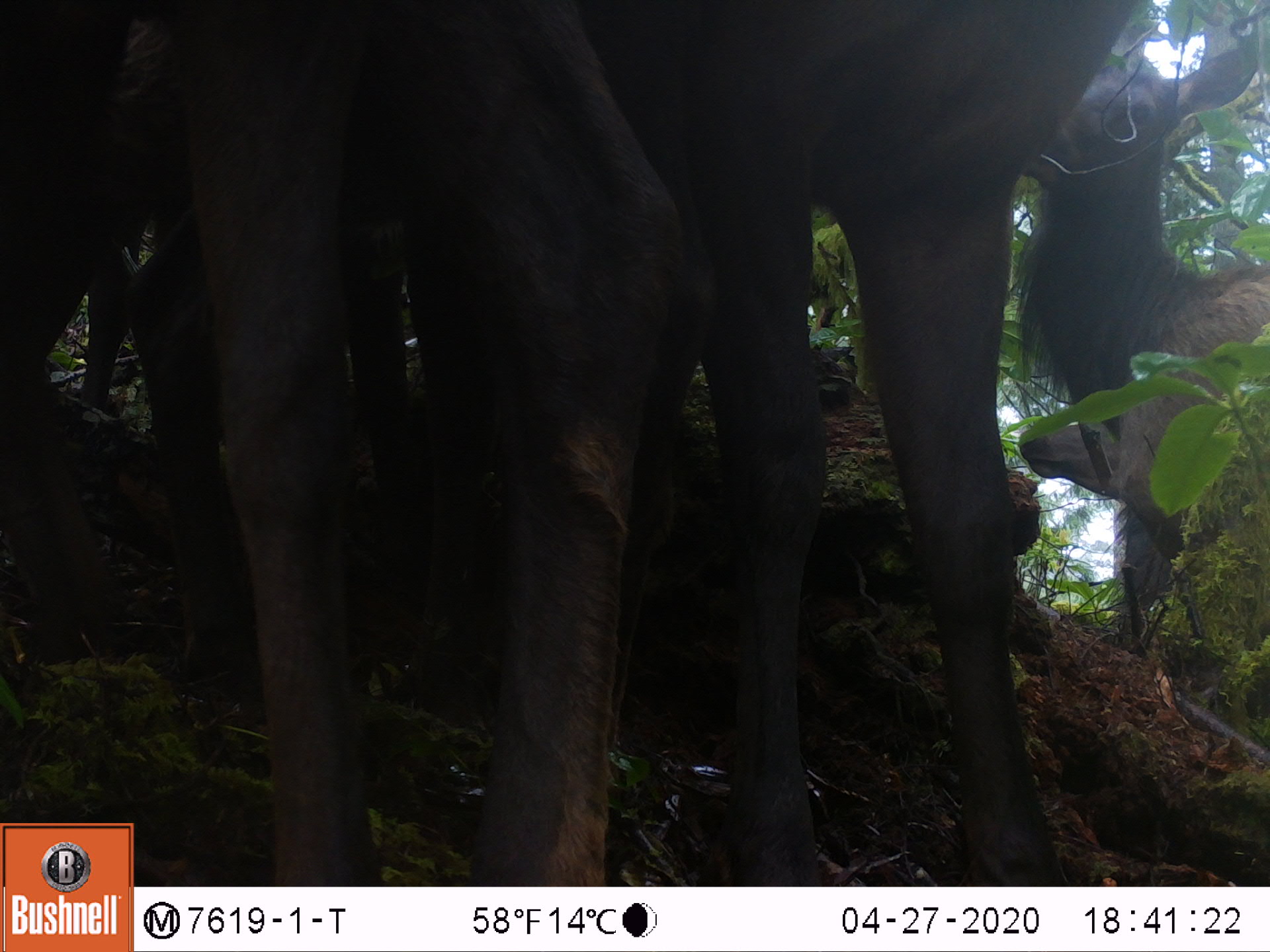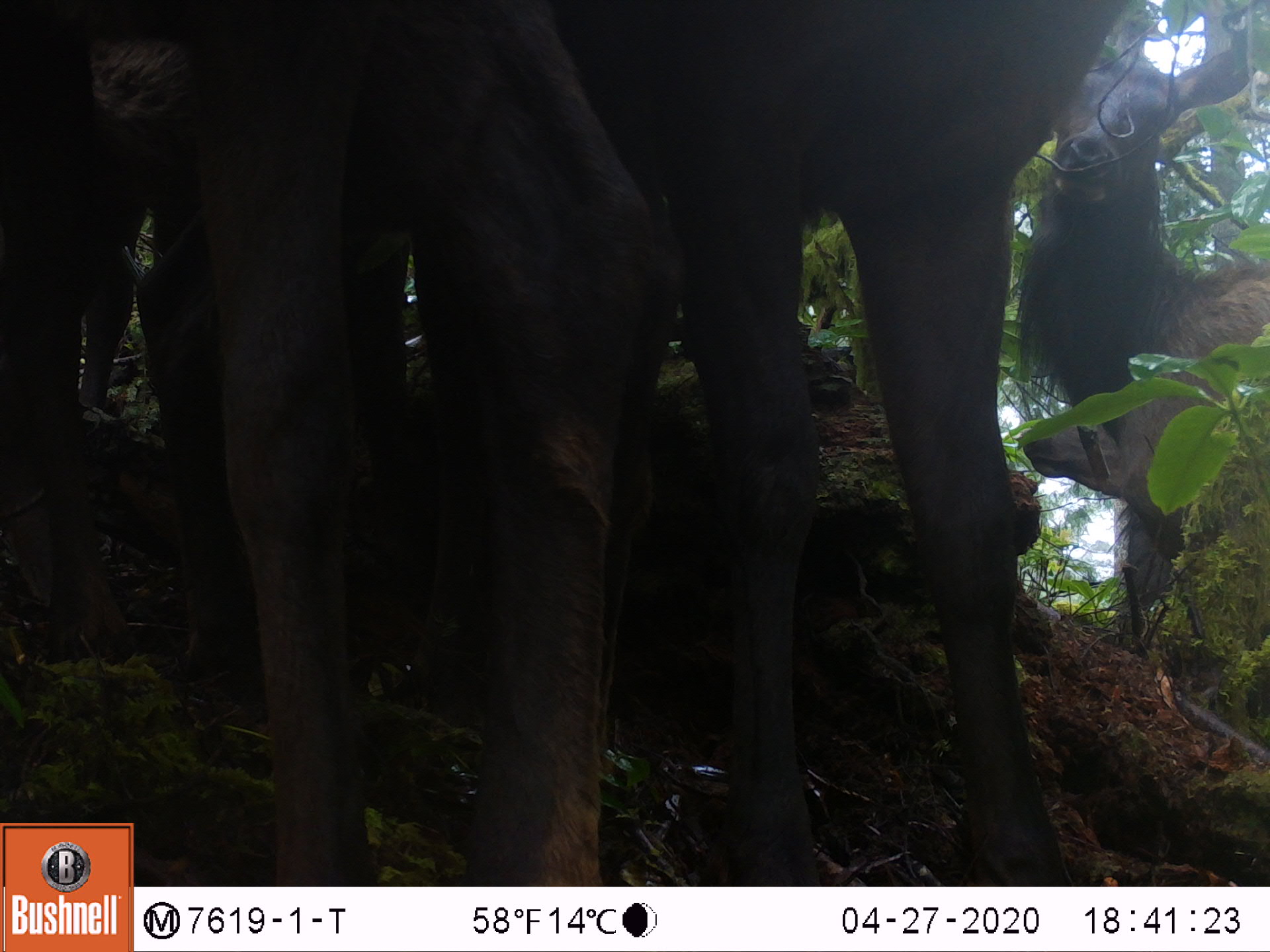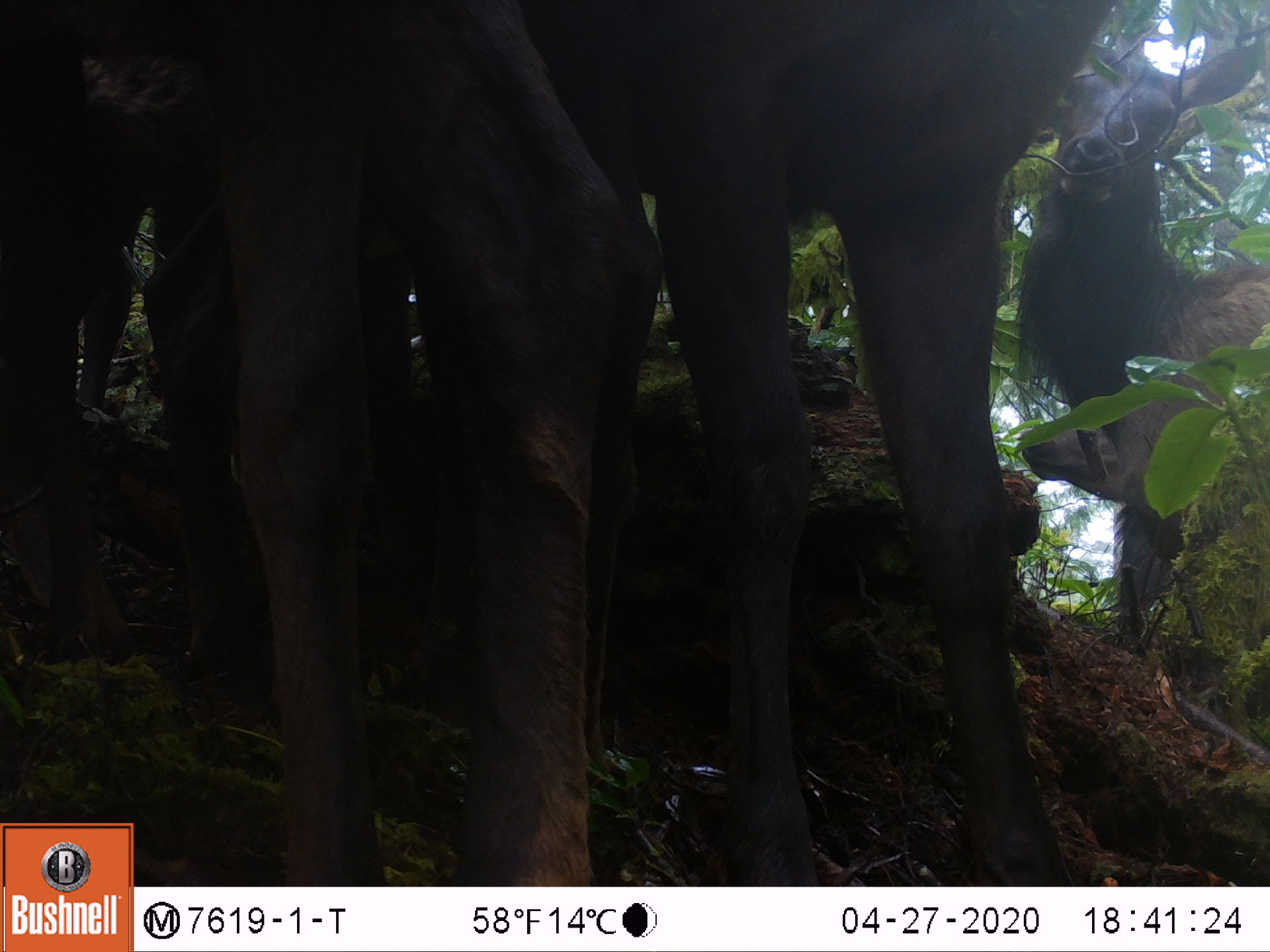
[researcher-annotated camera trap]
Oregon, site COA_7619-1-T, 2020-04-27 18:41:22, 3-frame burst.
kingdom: Animalia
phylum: Chordata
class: Mammalia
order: Artiodactyla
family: Cervidae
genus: Cervus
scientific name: Cervus canadensis roosevelti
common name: roosevelt elk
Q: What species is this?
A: Roosevelt elk (Cervus canadensis roosevelti).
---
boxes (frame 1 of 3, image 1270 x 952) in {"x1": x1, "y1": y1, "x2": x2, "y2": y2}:
roosevelt elk: {"x1": 1017, "y1": 3, "x2": 1266, "y2": 635}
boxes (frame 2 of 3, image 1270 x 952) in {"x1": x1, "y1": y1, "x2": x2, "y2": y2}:
roosevelt elk: {"x1": 1008, "y1": 1, "x2": 1266, "y2": 642}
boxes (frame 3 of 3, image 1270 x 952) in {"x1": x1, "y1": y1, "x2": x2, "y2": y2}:
roosevelt elk: {"x1": 1004, "y1": 7, "x2": 1264, "y2": 637}